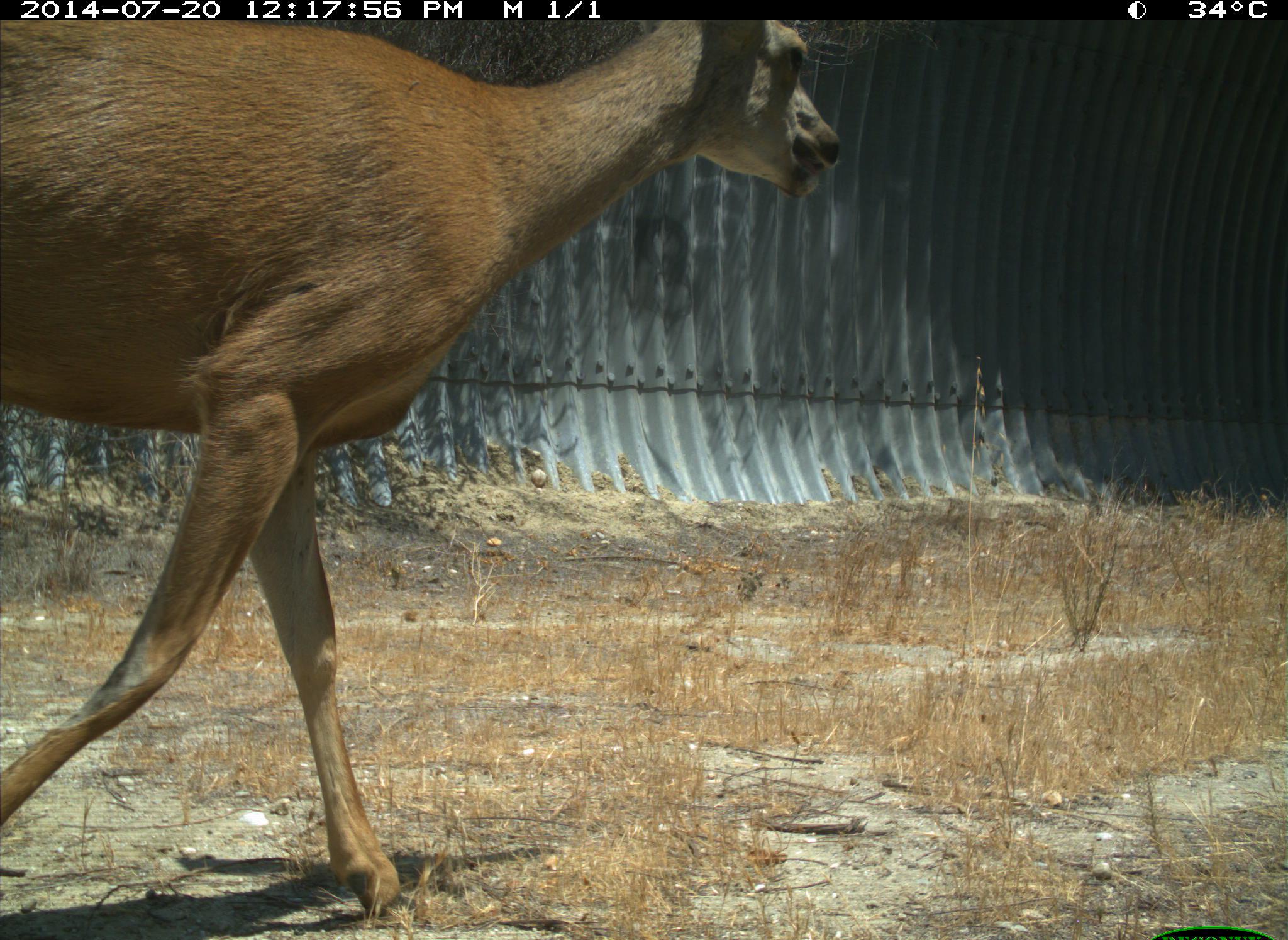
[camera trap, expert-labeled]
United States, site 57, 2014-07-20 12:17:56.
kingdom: Animalia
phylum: Chordata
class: Mammalia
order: Artiodactyla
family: Cervidae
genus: Odocoileus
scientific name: Odocoileus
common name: deer